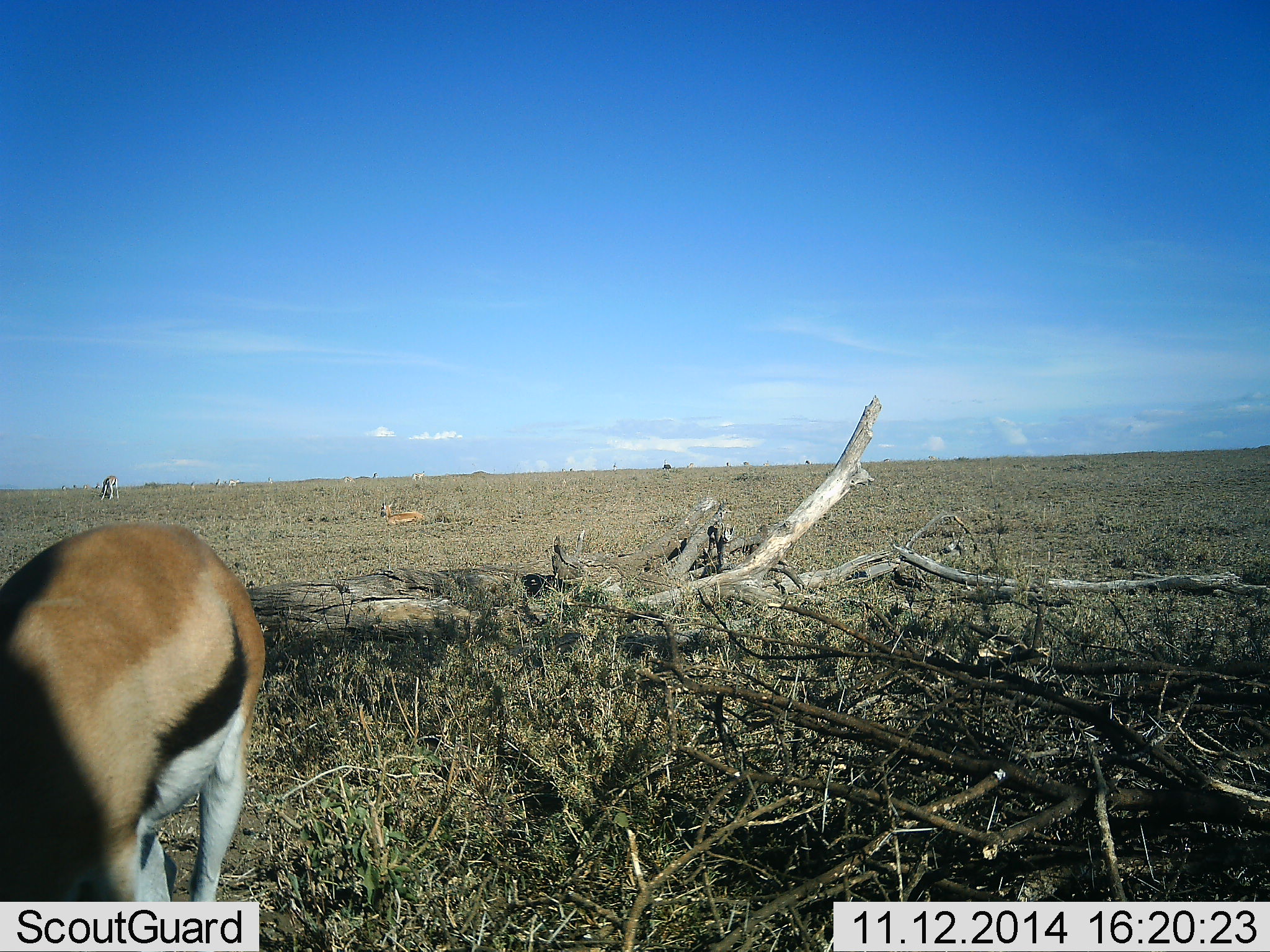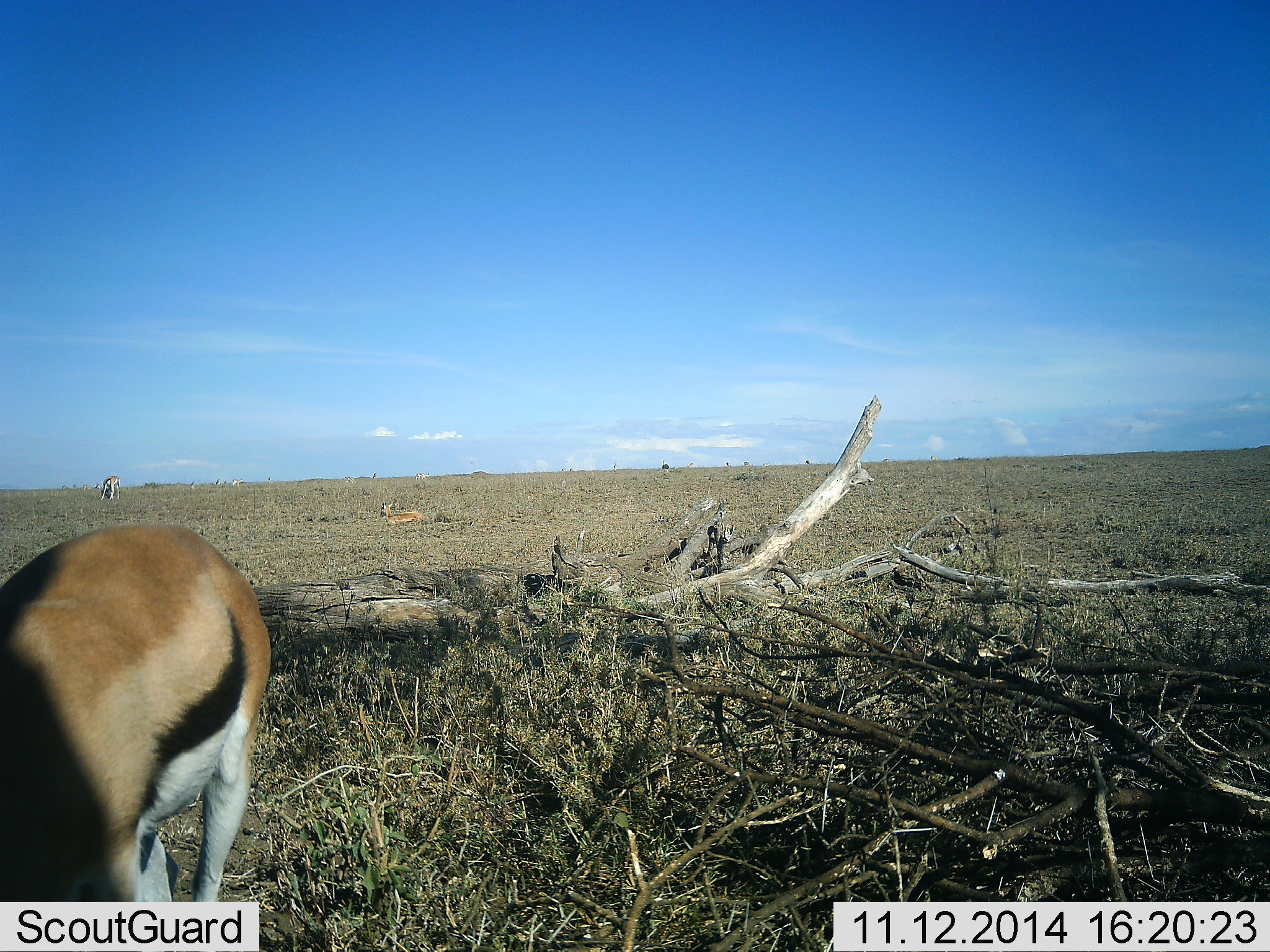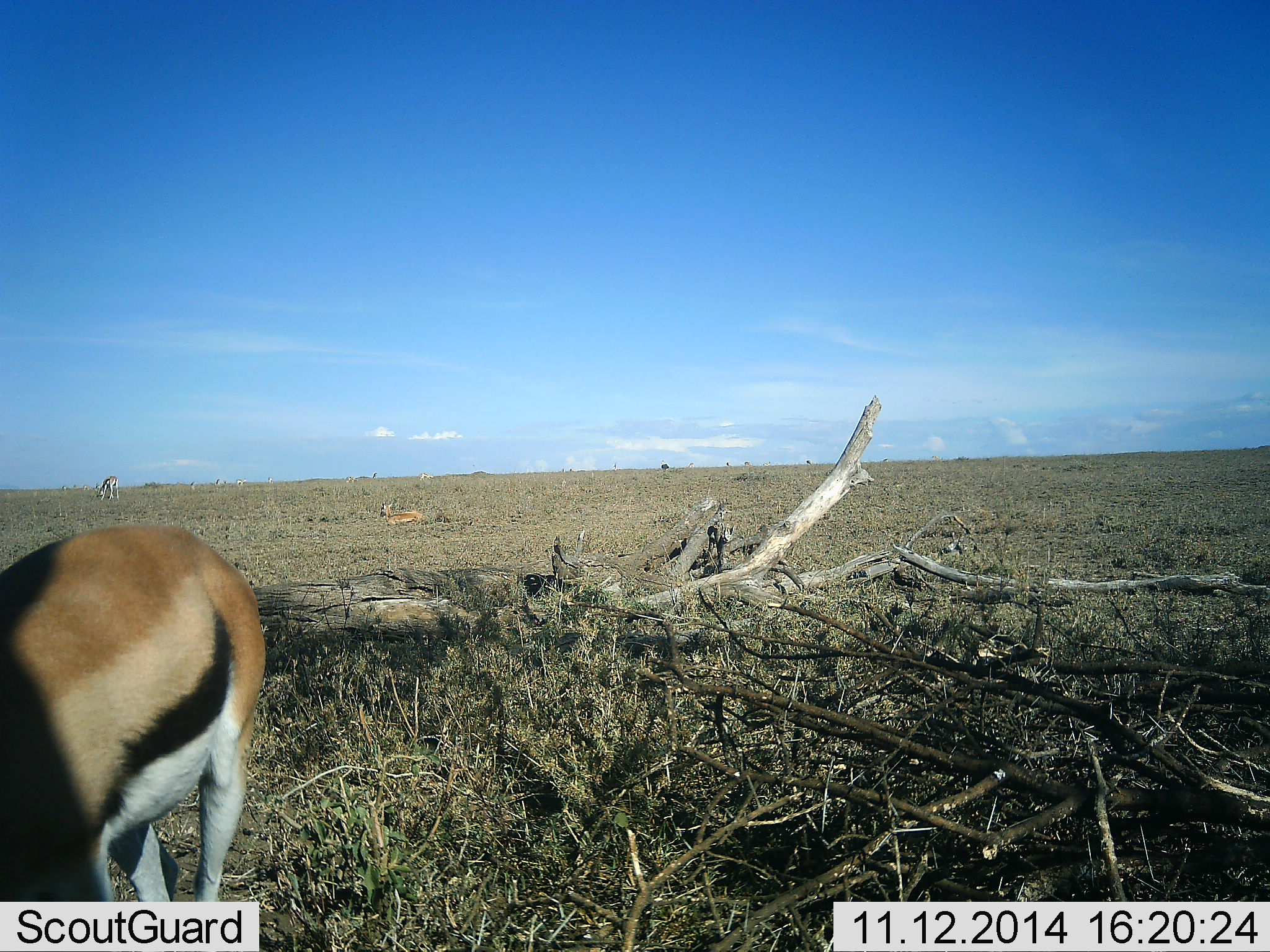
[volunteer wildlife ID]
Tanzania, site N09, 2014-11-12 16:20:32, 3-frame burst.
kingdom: Animalia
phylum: Chordata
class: Mammalia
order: Artiodactyla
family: Bovidae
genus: Eudorcas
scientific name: Eudorcas thomsonii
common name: thomson's gazelle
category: gazellethomsons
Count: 1.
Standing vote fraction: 73%.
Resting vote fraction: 36%.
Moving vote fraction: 9%.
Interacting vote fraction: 9%.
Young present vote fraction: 0%.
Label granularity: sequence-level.